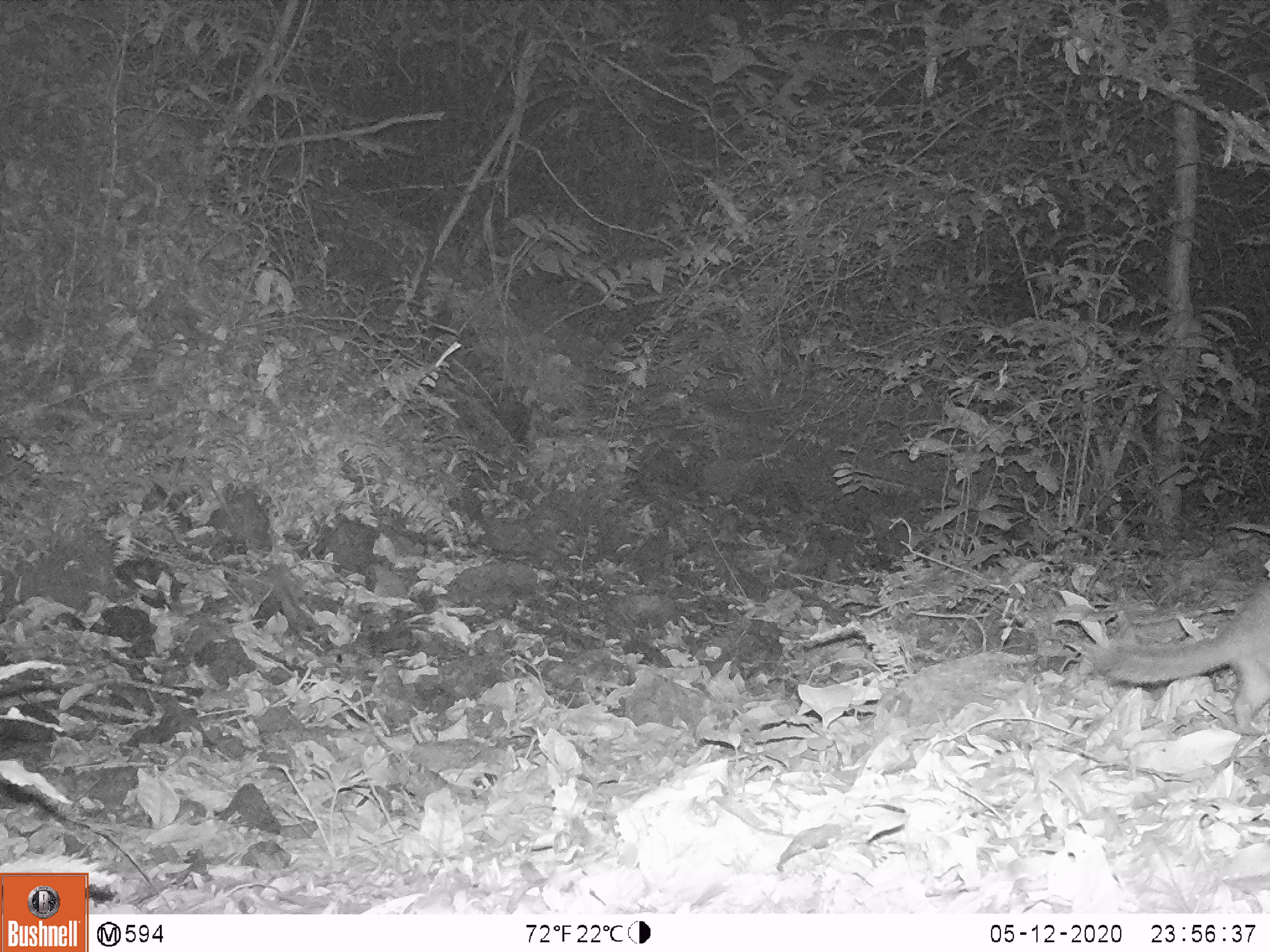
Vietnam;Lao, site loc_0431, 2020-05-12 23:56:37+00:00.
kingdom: Animalia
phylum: Chordata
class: Mammalia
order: Carnivora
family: Mustelidae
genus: Melogale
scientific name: Melogale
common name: ferret badger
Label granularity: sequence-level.